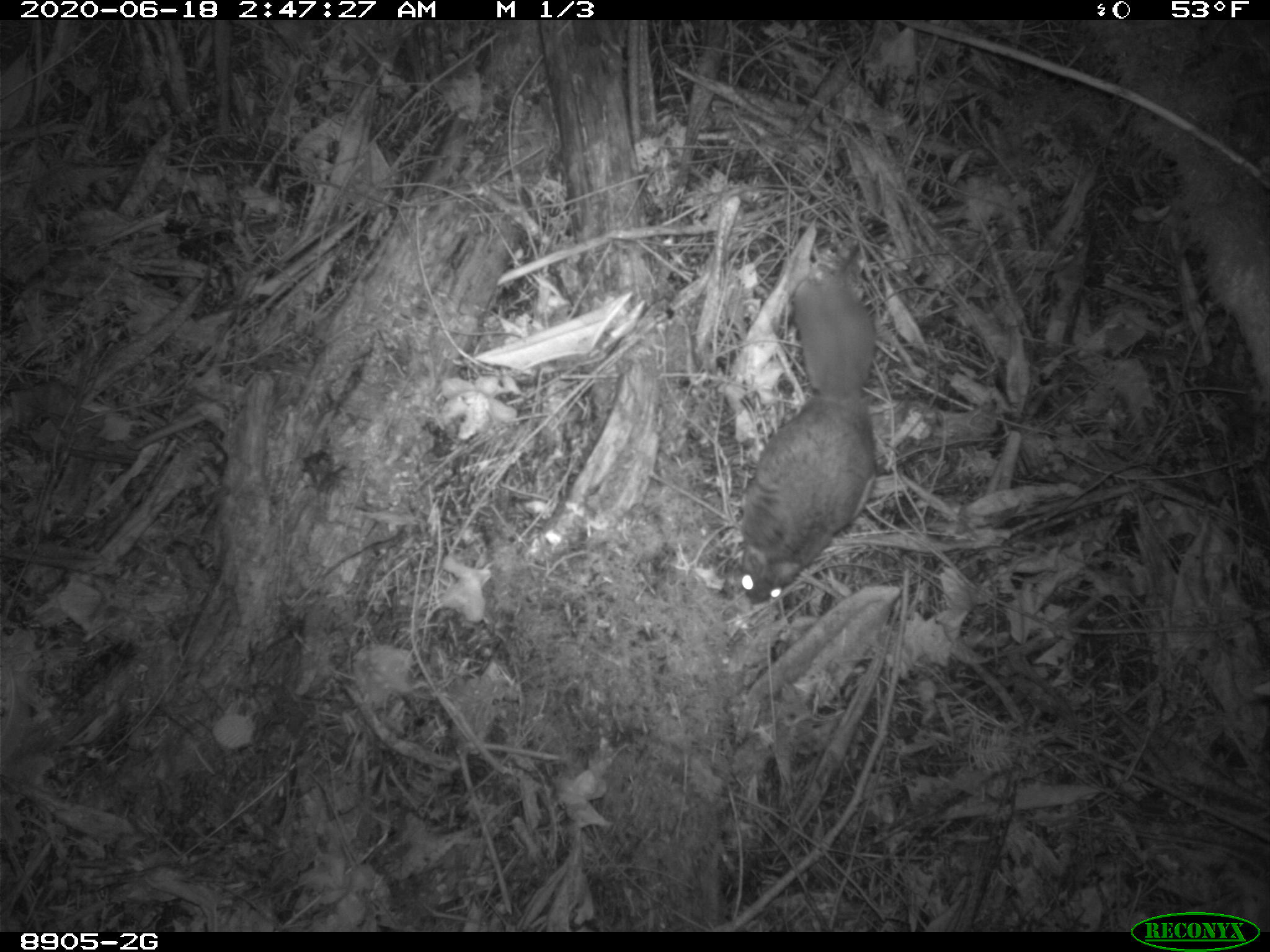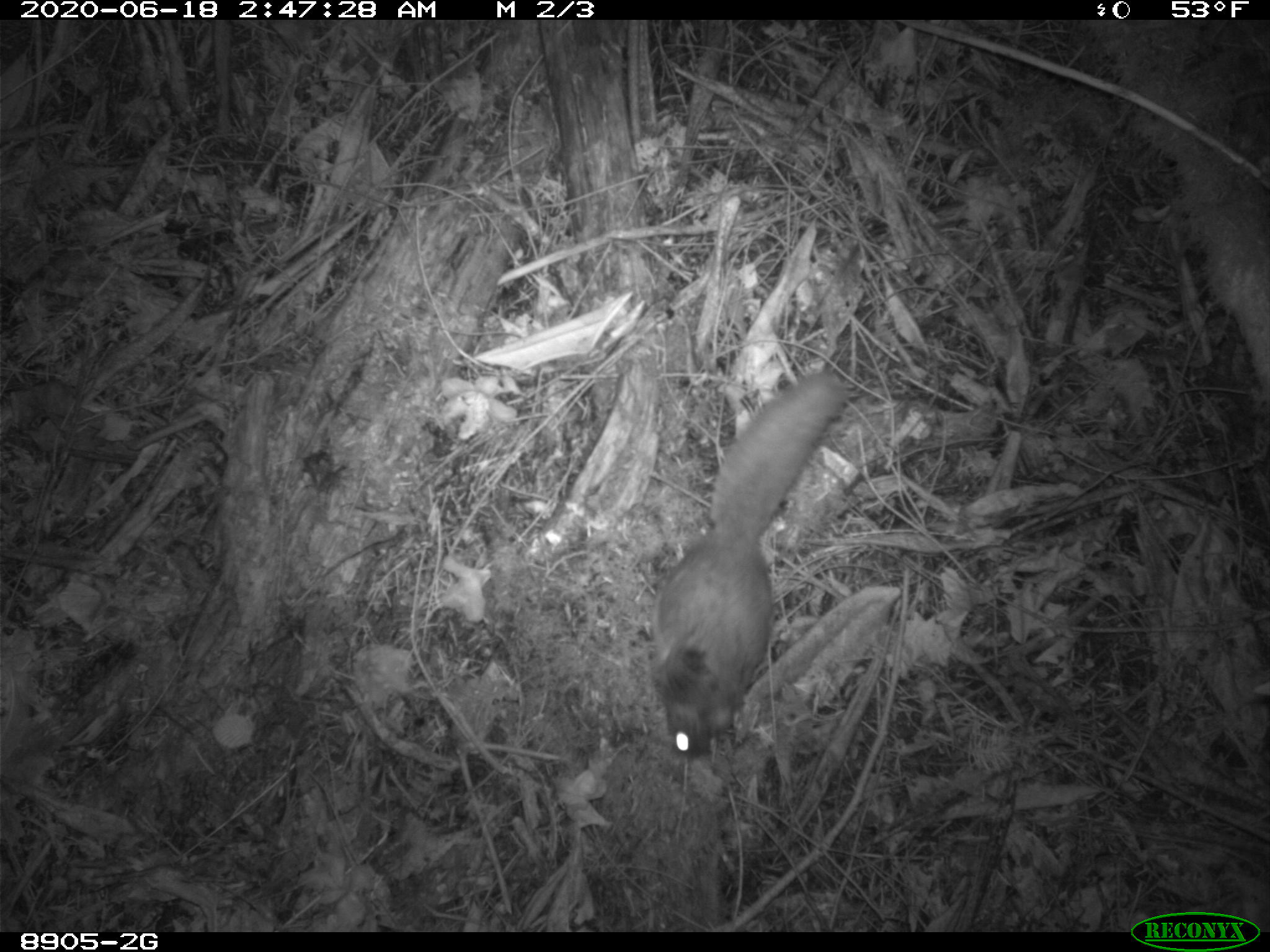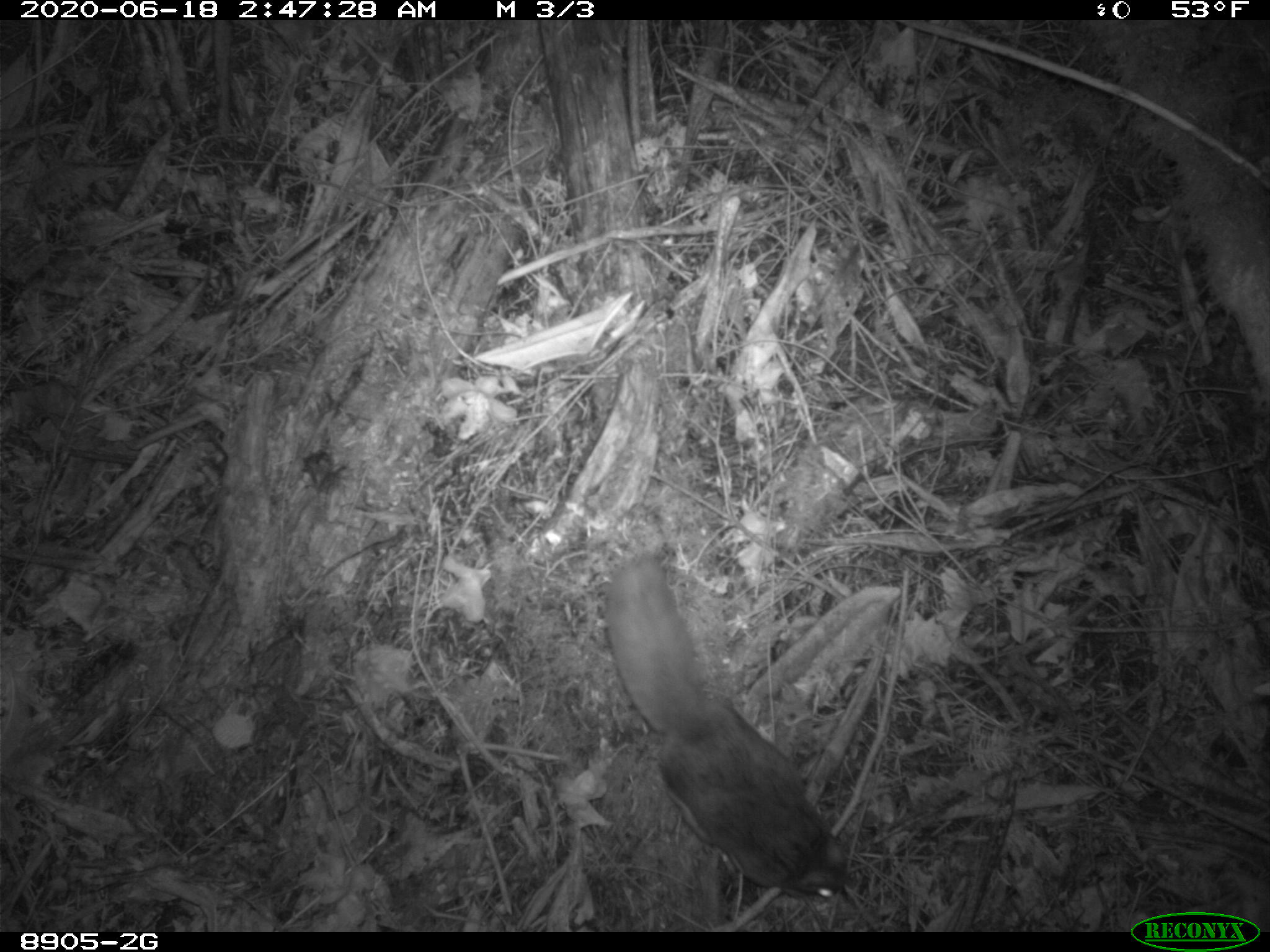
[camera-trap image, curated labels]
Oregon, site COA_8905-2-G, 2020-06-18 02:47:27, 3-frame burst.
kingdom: Animalia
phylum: Chordata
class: Mammalia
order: Rodentia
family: Sciuridae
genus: Glaucomys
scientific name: Glaucomys oregonensis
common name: humboldt's flying squirrel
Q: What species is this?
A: Humboldt's flying squirrel (Glaucomys oregonensis).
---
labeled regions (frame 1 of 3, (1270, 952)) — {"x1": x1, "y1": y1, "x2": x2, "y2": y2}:
humboldt's flying squirrel: {"x1": 725, "y1": 259, "x2": 888, "y2": 617}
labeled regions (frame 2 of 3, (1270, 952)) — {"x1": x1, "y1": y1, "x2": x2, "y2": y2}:
humboldt's flying squirrel: {"x1": 640, "y1": 360, "x2": 869, "y2": 771}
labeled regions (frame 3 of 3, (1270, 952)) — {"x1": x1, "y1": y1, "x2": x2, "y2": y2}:
humboldt's flying squirrel: {"x1": 594, "y1": 536, "x2": 869, "y2": 913}